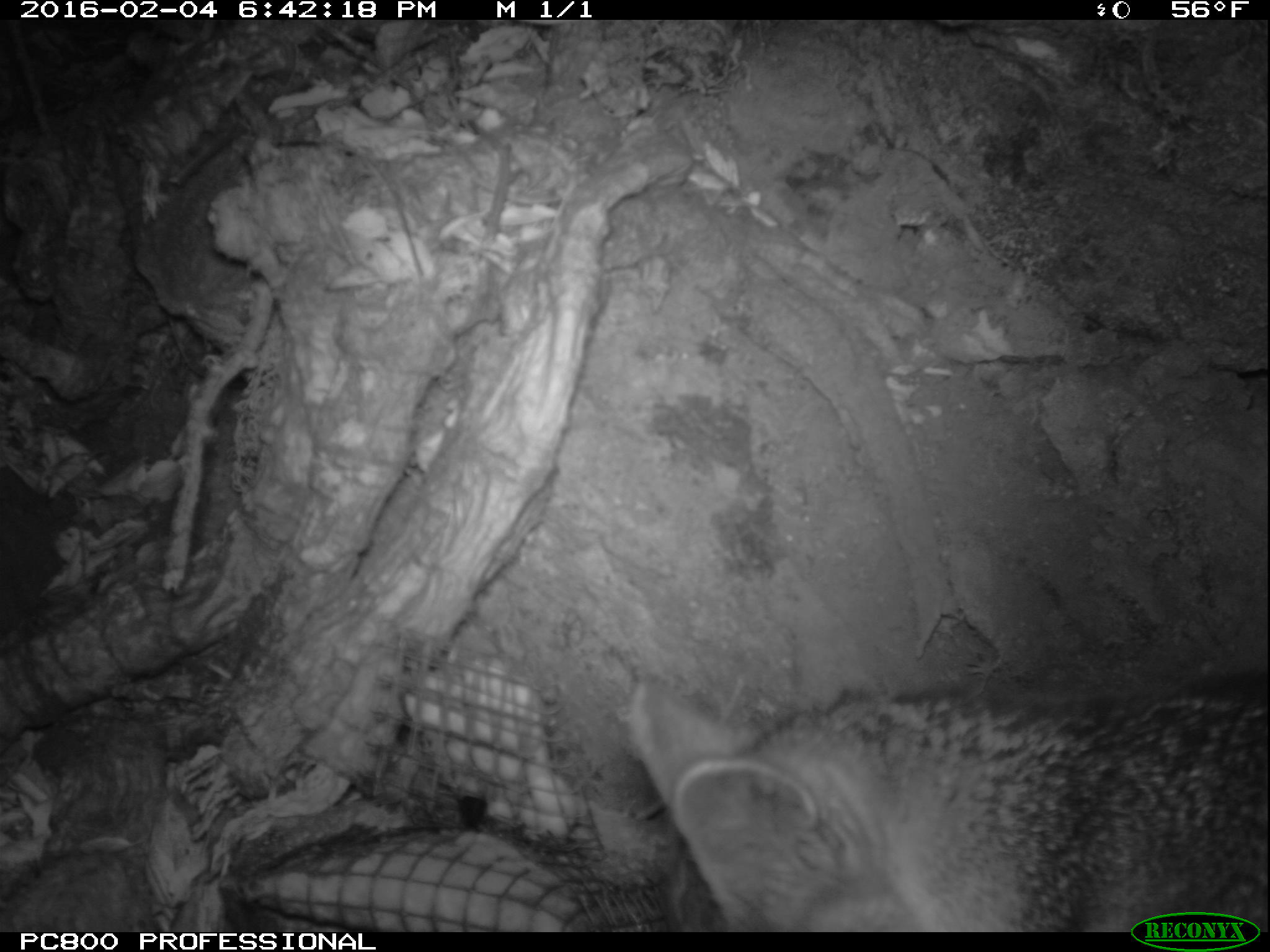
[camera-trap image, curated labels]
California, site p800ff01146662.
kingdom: Animalia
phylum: Chordata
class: Mammalia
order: Carnivora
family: Canidae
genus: Urocyon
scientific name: Urocyon littoralis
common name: island fox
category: fox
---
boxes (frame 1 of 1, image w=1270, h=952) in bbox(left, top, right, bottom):
fox: bbox(633, 671, 1268, 932)